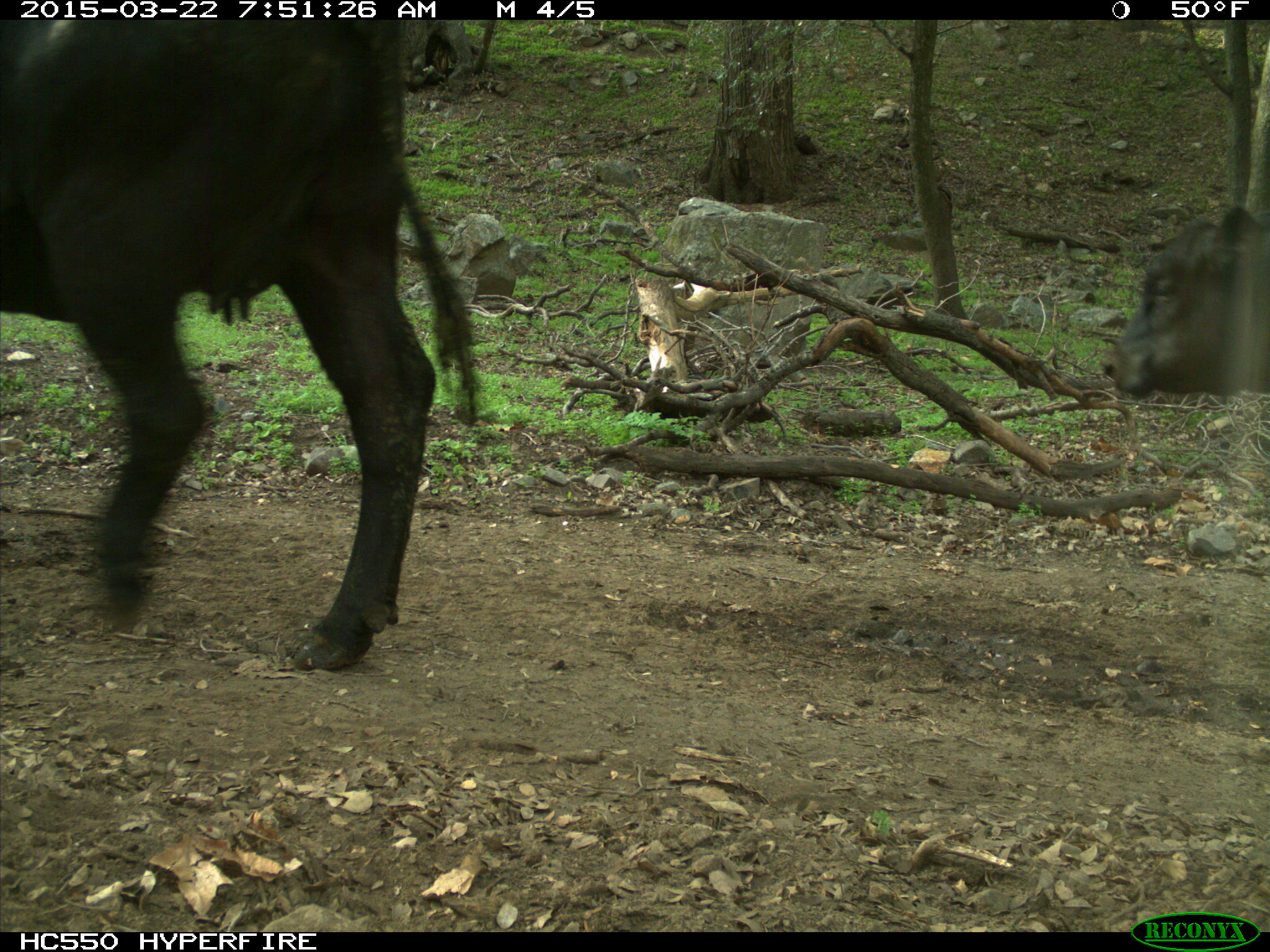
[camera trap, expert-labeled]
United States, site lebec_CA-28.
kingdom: Animalia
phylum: Chordata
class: Mammalia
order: Artiodactyla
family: Bovidae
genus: Bos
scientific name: Bos taurus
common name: domestic cow